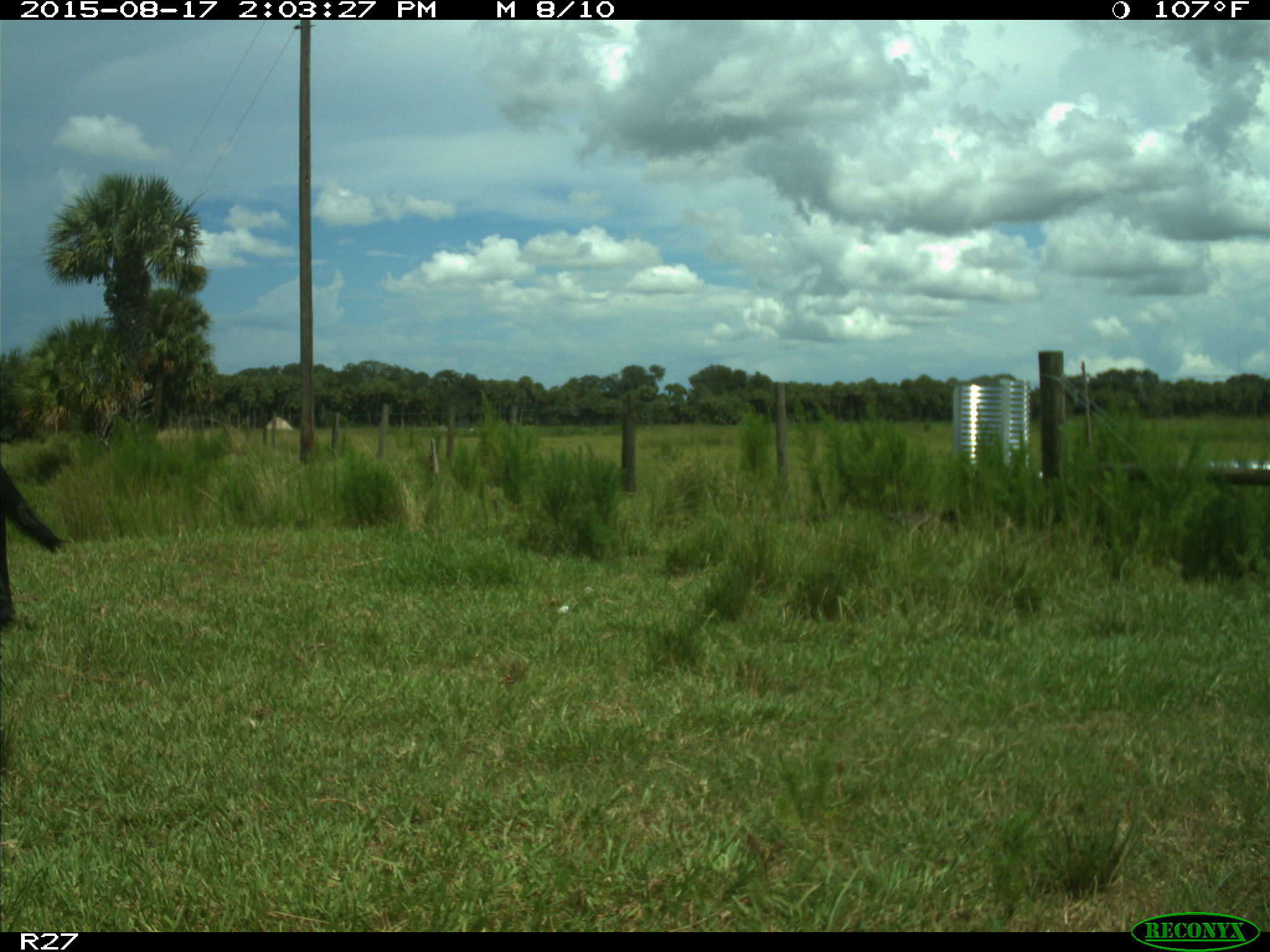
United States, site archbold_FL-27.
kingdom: Animalia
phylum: Chordata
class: Mammalia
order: Artiodactyla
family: Bovidae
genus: Bos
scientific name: Bos taurus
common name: domestic cow